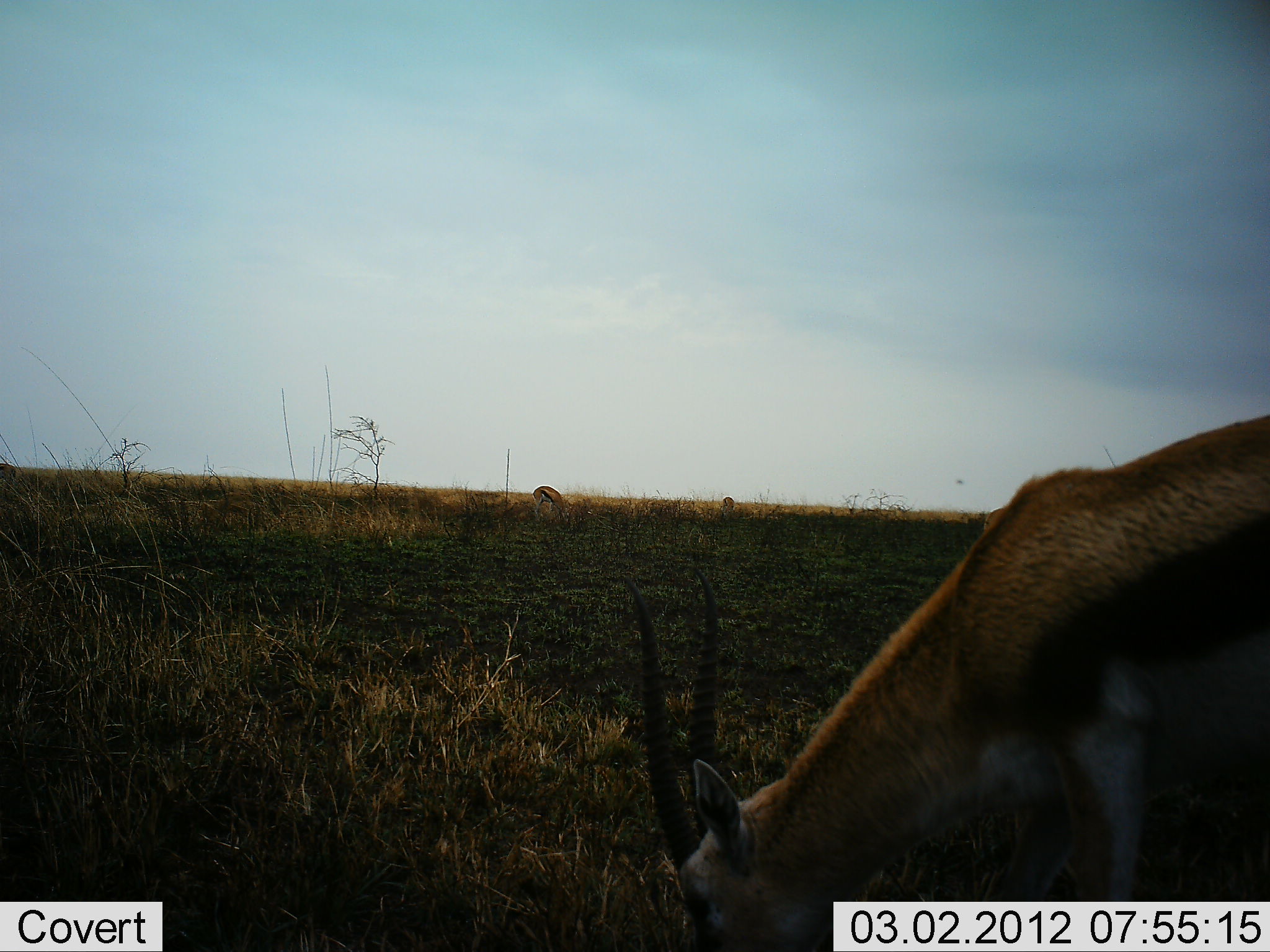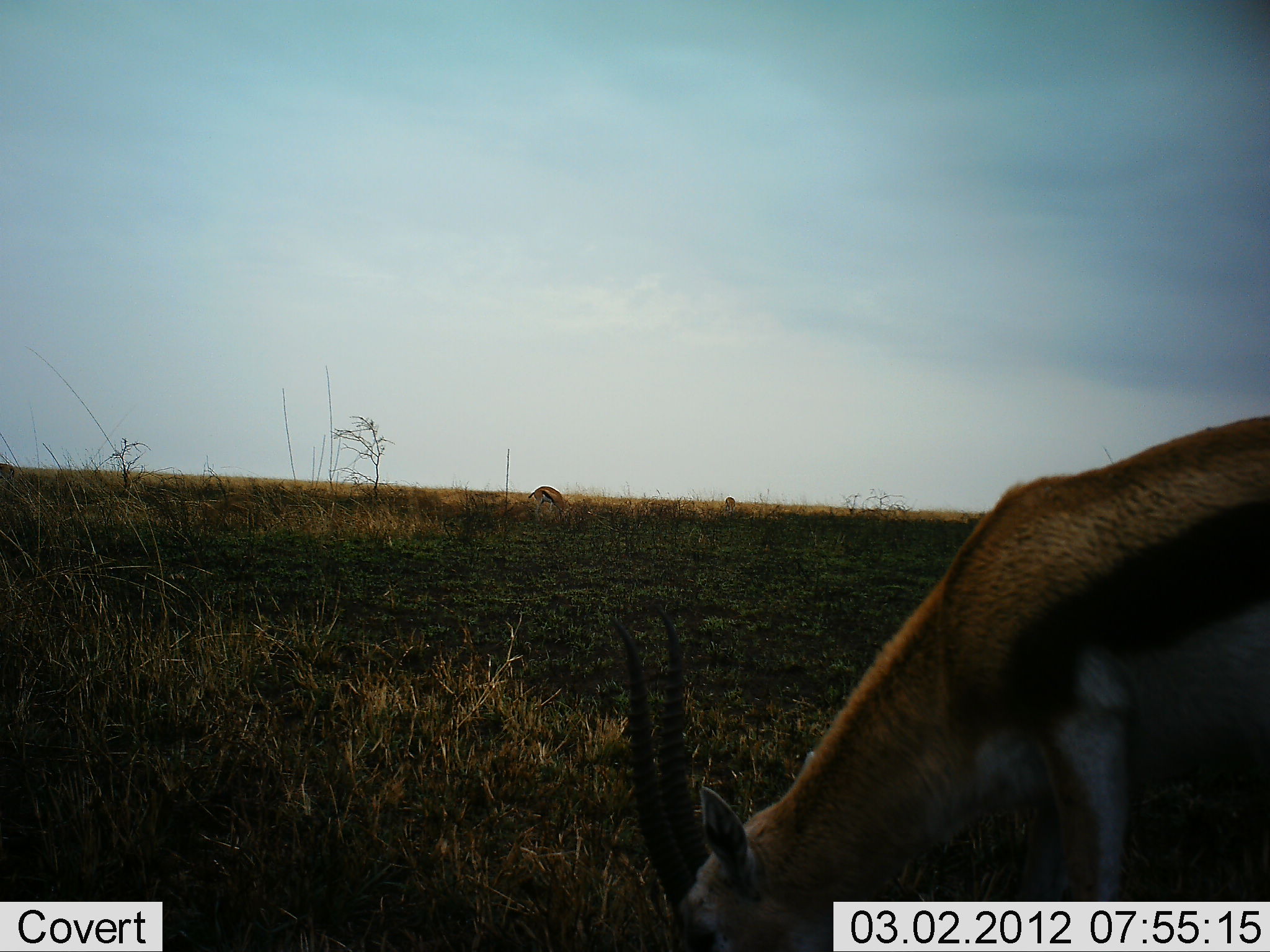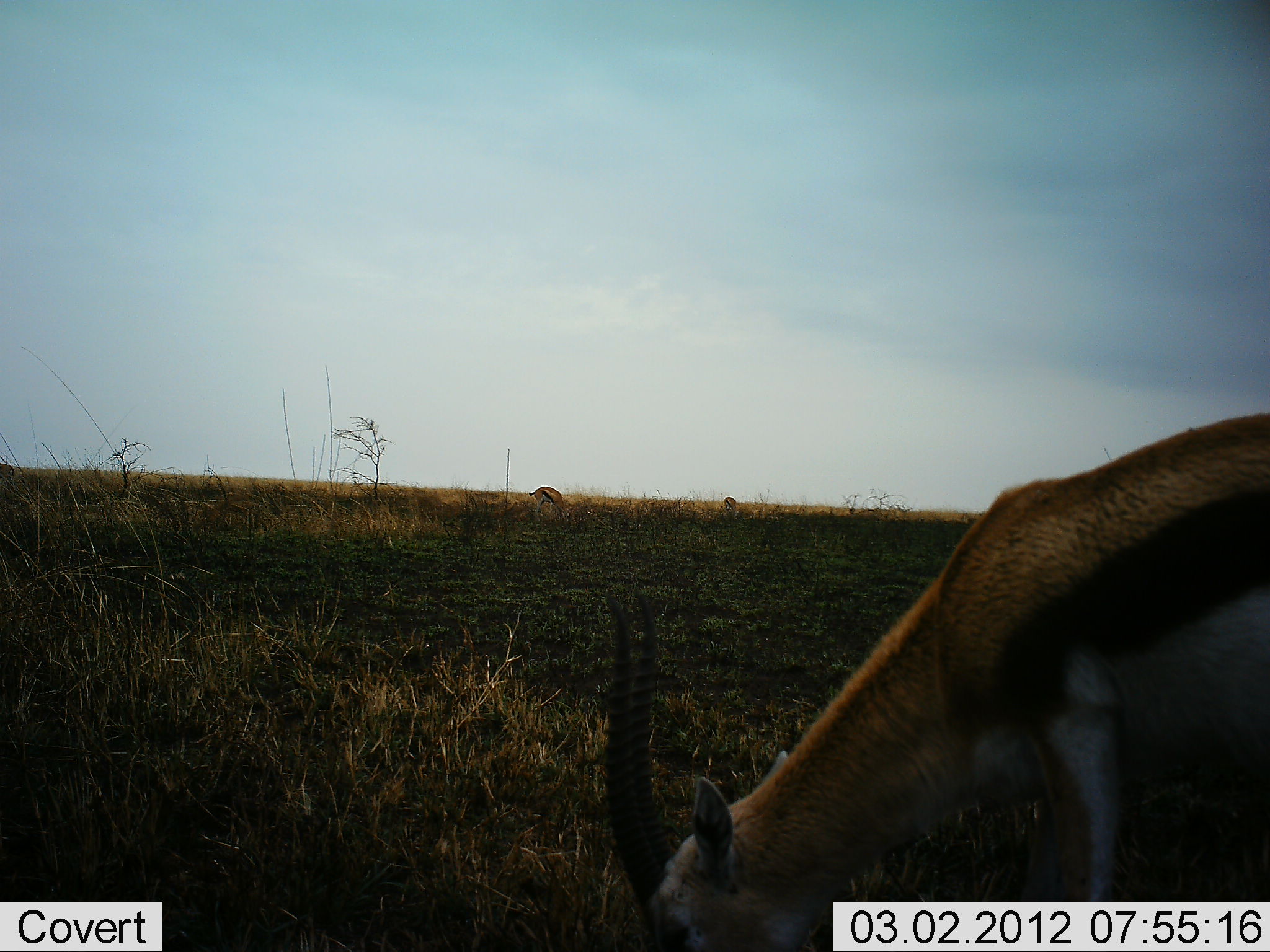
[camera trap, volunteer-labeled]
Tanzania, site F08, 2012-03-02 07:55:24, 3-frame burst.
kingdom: Animalia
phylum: Chordata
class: Mammalia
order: Artiodactyla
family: Bovidae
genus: Eudorcas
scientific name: Eudorcas thomsonii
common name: thomson's gazelle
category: gazellethomsons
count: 3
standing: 10%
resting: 0%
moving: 0%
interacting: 0%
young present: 0%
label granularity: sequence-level